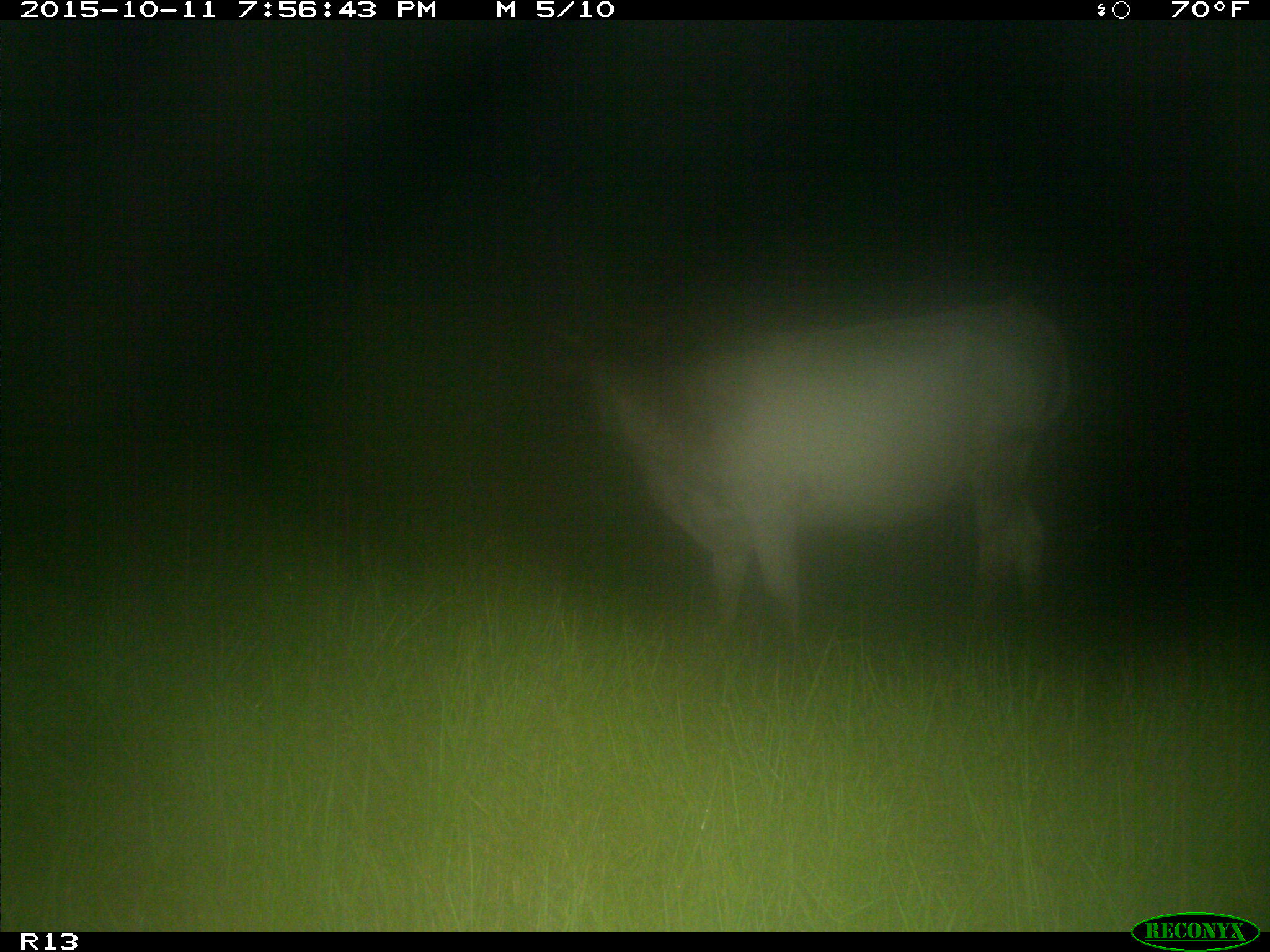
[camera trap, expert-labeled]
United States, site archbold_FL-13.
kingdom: Animalia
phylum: Chordata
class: Mammalia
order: Artiodactyla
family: Bovidae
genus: Bos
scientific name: Bos taurus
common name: domestic cow